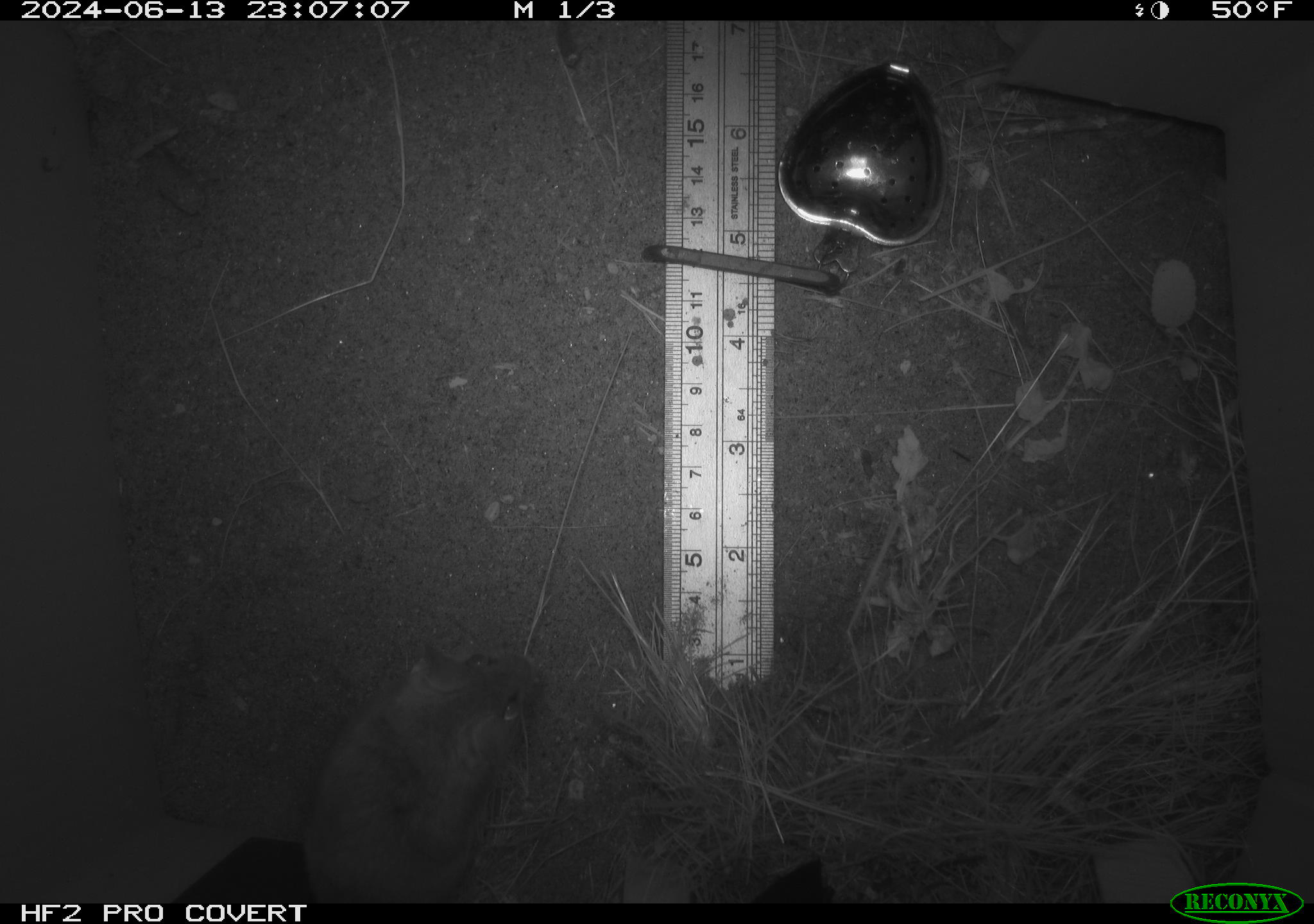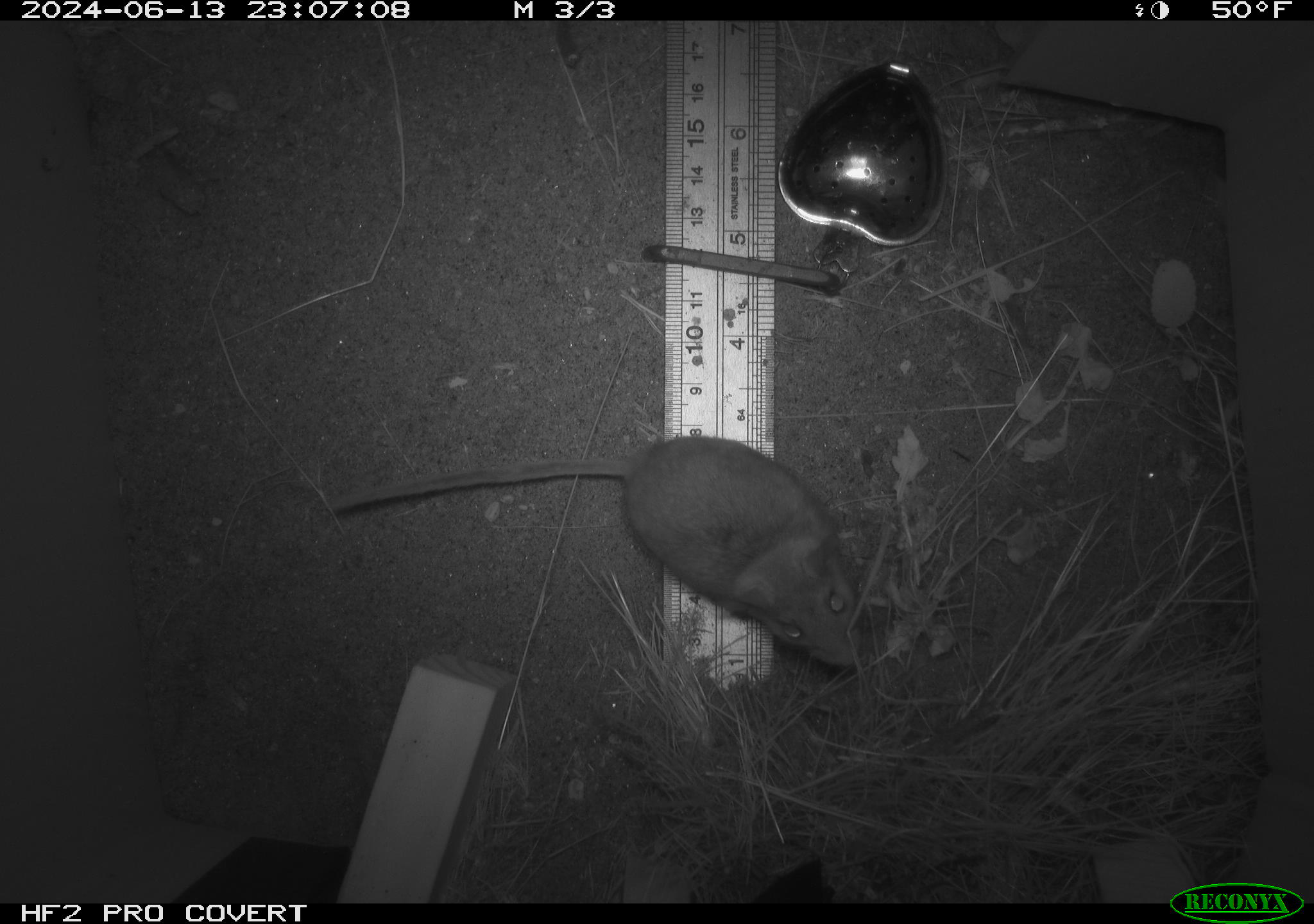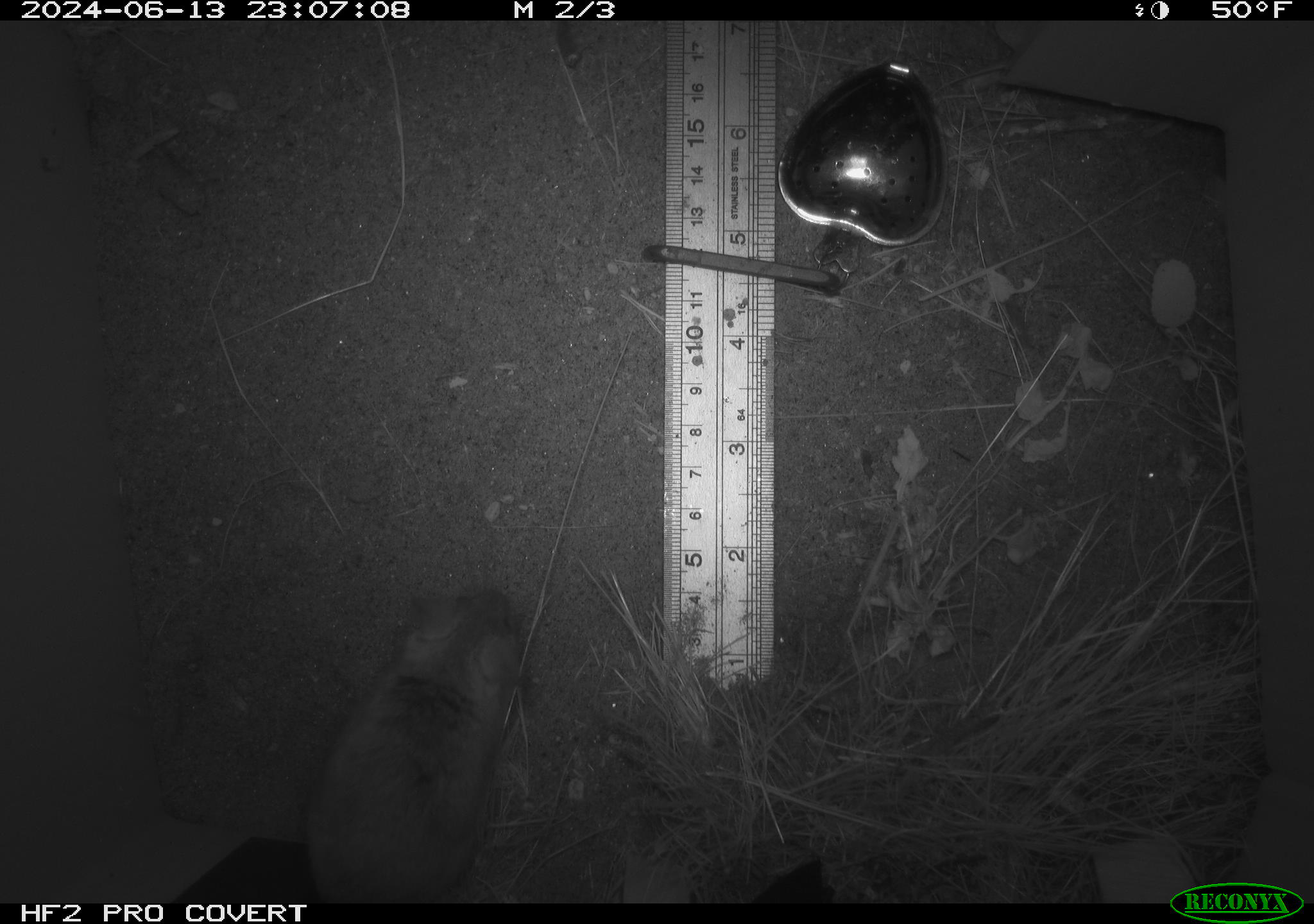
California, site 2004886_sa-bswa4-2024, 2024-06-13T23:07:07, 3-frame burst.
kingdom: Animalia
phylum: Chordata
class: Mammalia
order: Rodentia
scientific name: Rodentia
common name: rodent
Rodent (Rodentia).